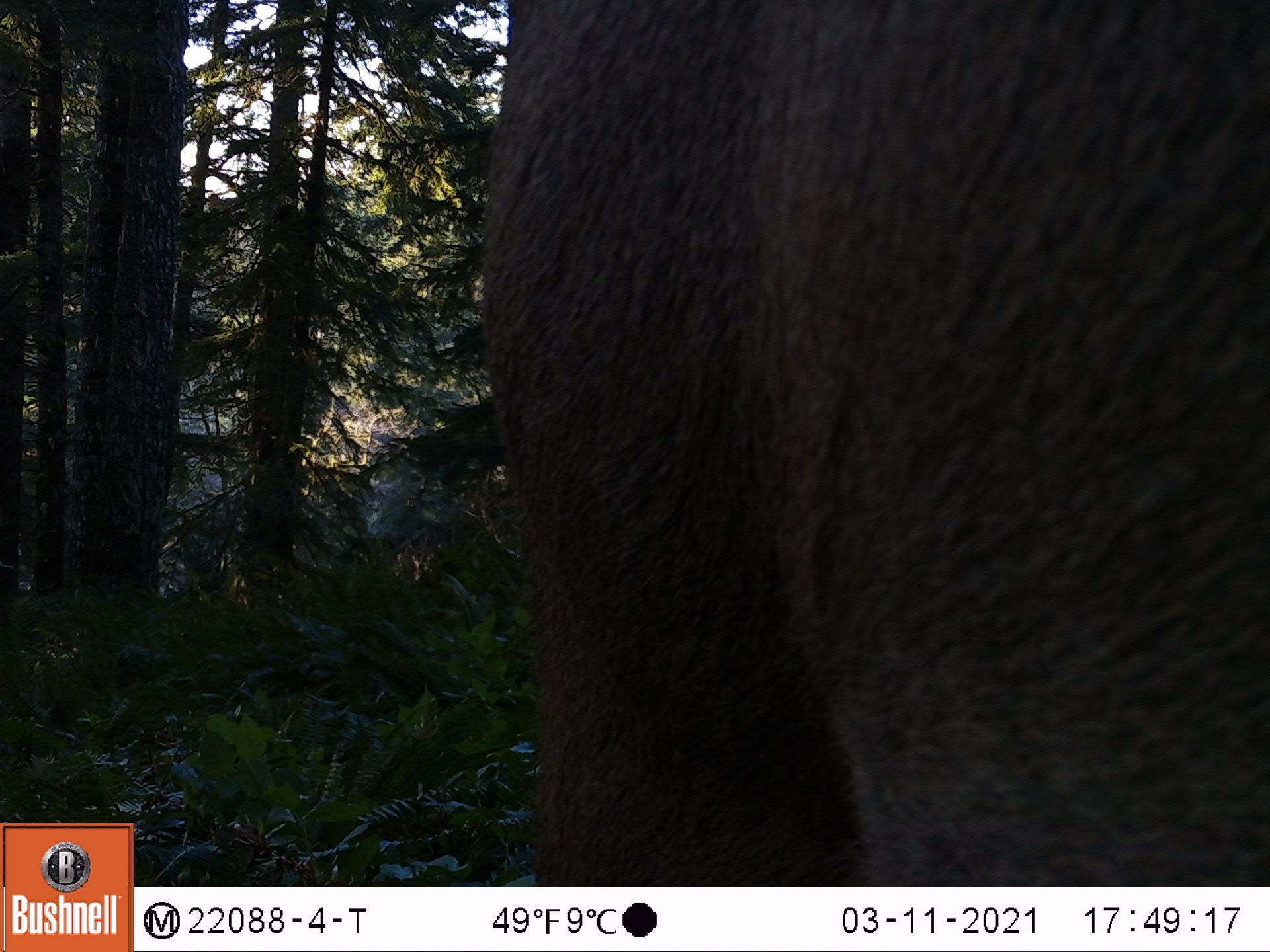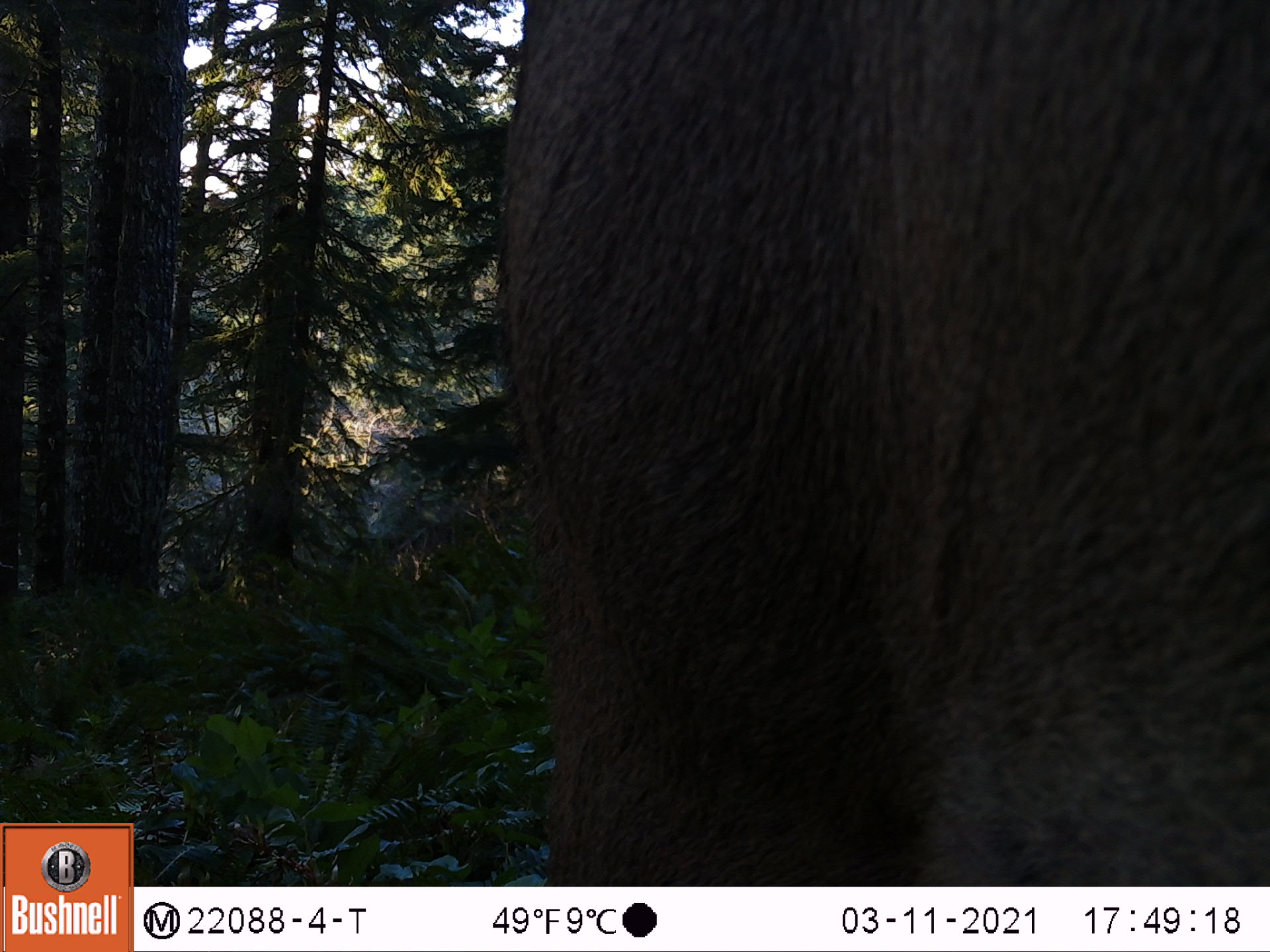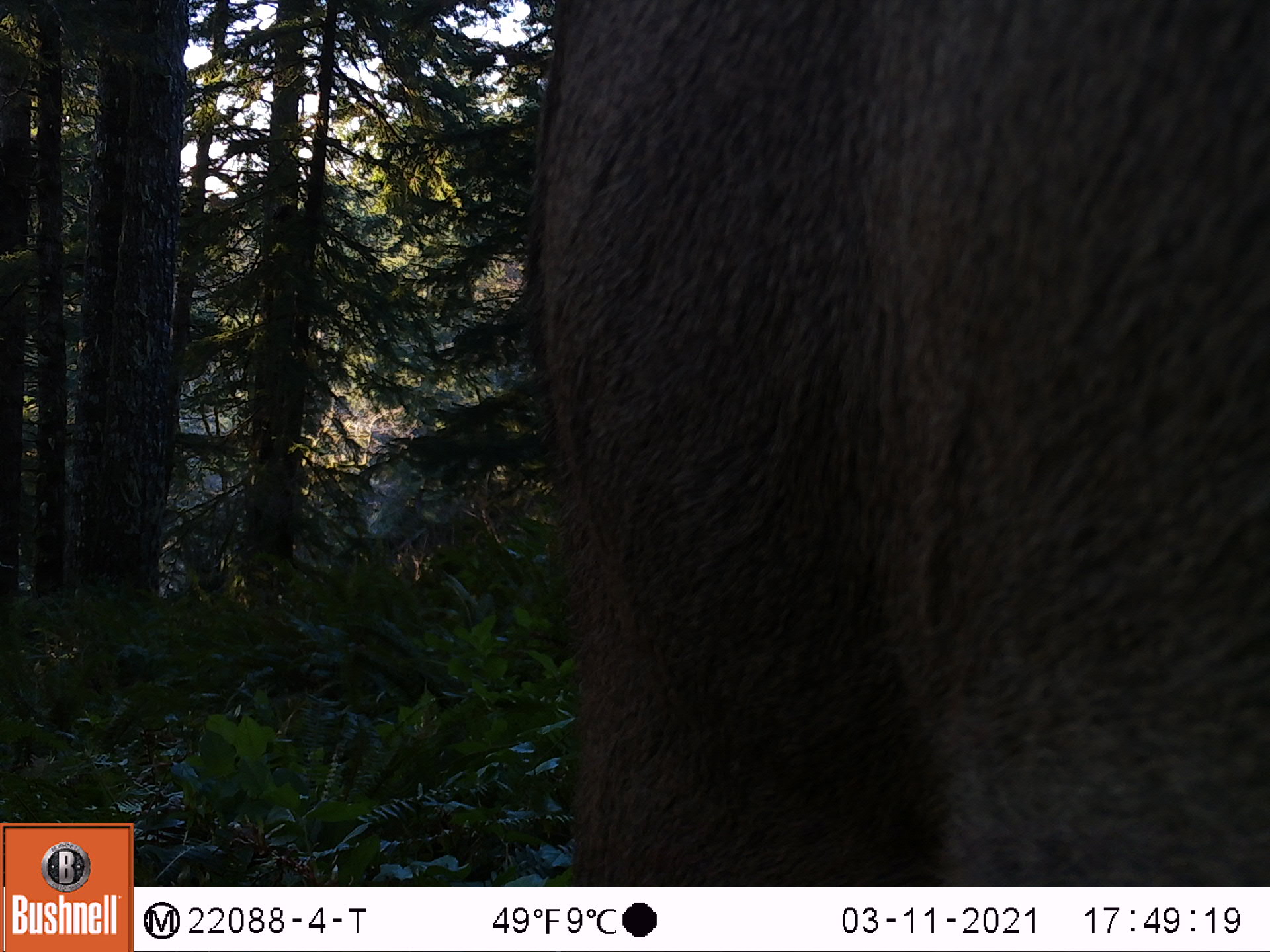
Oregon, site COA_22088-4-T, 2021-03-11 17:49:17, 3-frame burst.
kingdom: Animalia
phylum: Chordata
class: Mammalia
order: Artiodactyla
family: Cervidae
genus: Cervus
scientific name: Cervus canadensis roosevelti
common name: roosevelt elk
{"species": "roosevelt elk (Cervus canadensis roosevelti)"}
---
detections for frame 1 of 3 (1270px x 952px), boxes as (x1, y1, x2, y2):
roosevelt elk: (454, 2, 1267, 883)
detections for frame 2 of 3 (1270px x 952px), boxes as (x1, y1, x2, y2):
roosevelt elk: (468, 0, 1267, 886)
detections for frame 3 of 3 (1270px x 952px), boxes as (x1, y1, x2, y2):
roosevelt elk: (498, 2, 1269, 885)